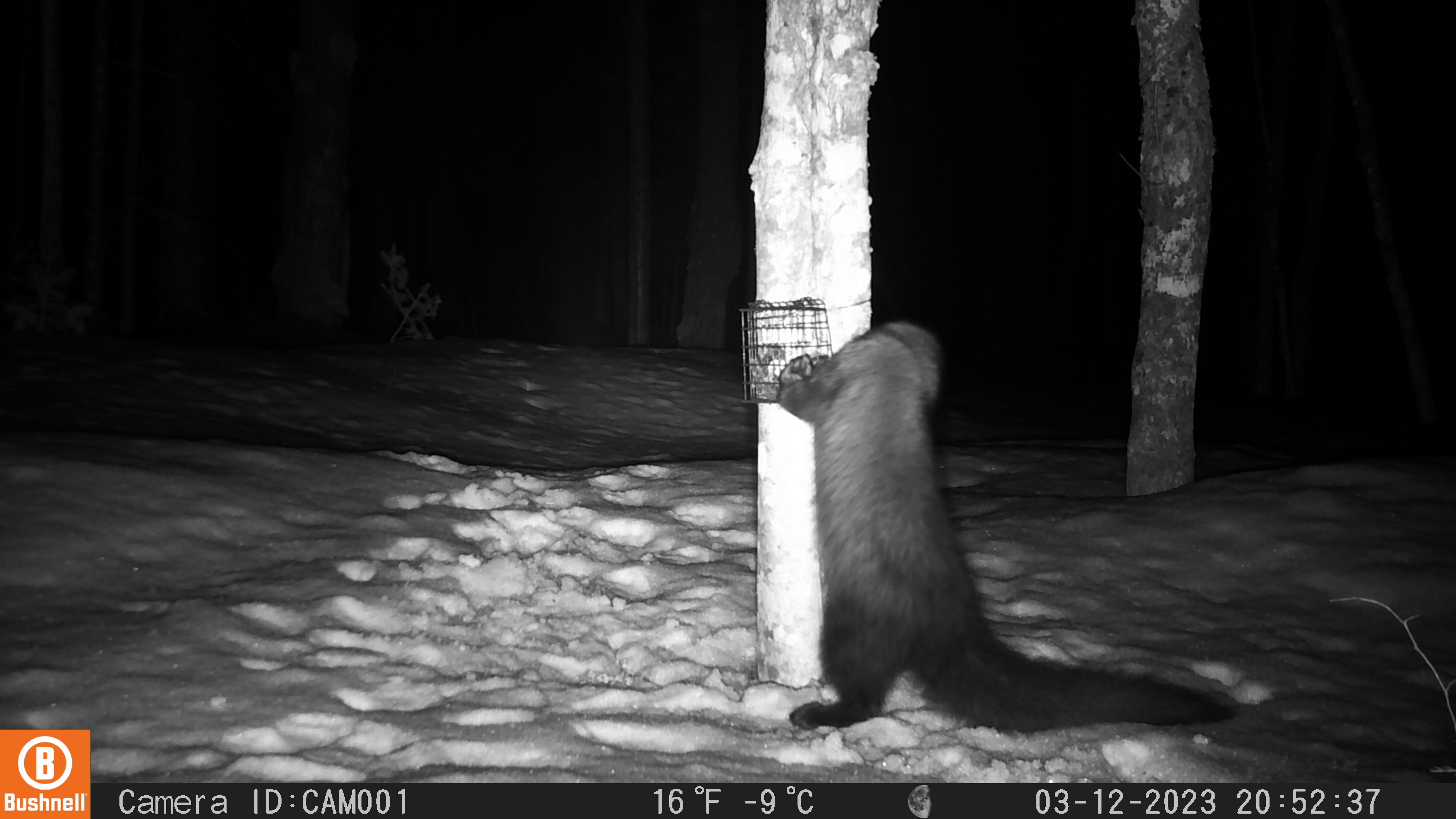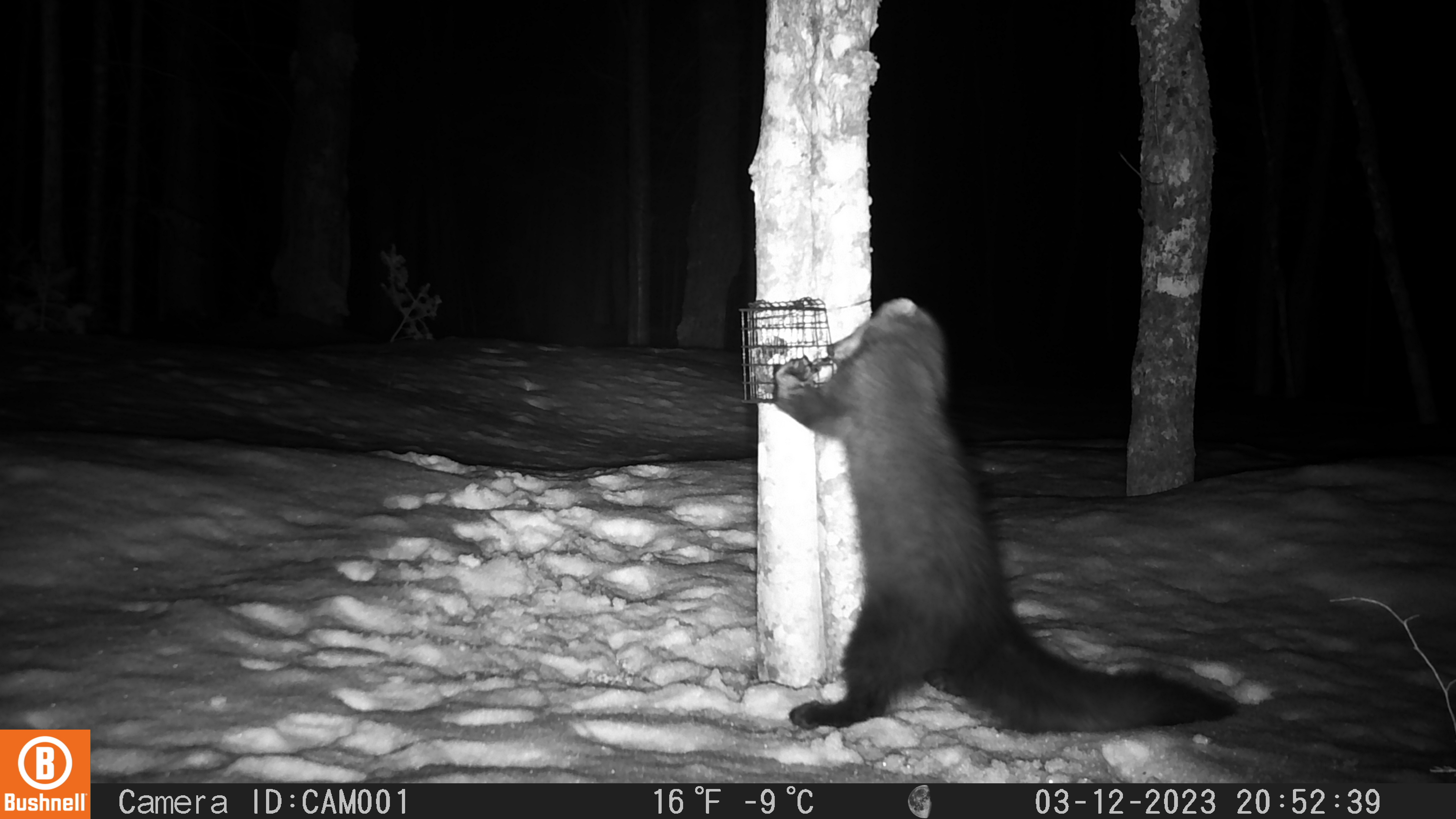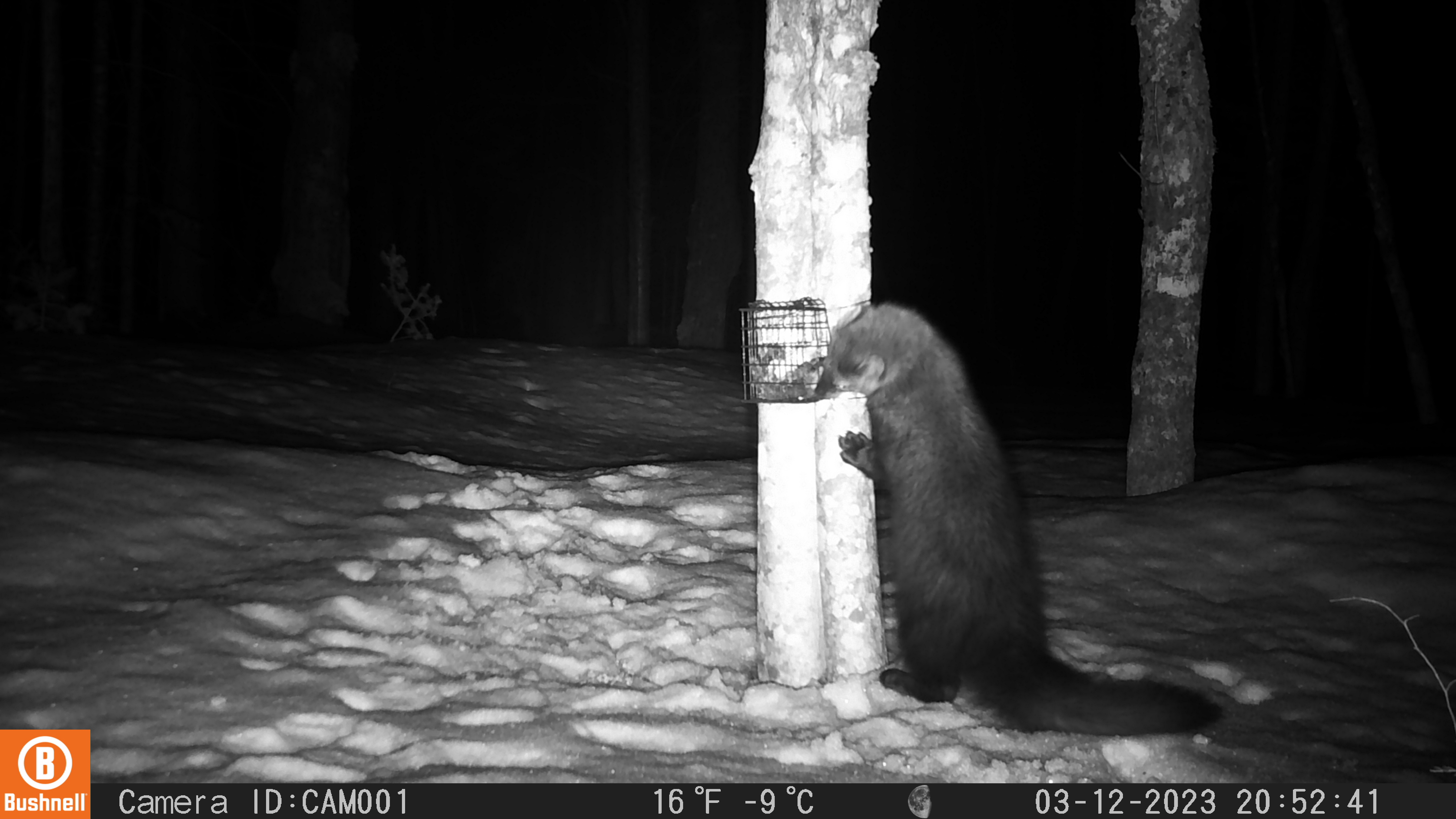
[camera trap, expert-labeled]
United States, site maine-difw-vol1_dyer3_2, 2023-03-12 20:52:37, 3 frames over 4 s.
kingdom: Animalia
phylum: Chordata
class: Mammalia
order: Carnivora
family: Mustelidae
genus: Pekania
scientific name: Pekania pennanti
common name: fisher